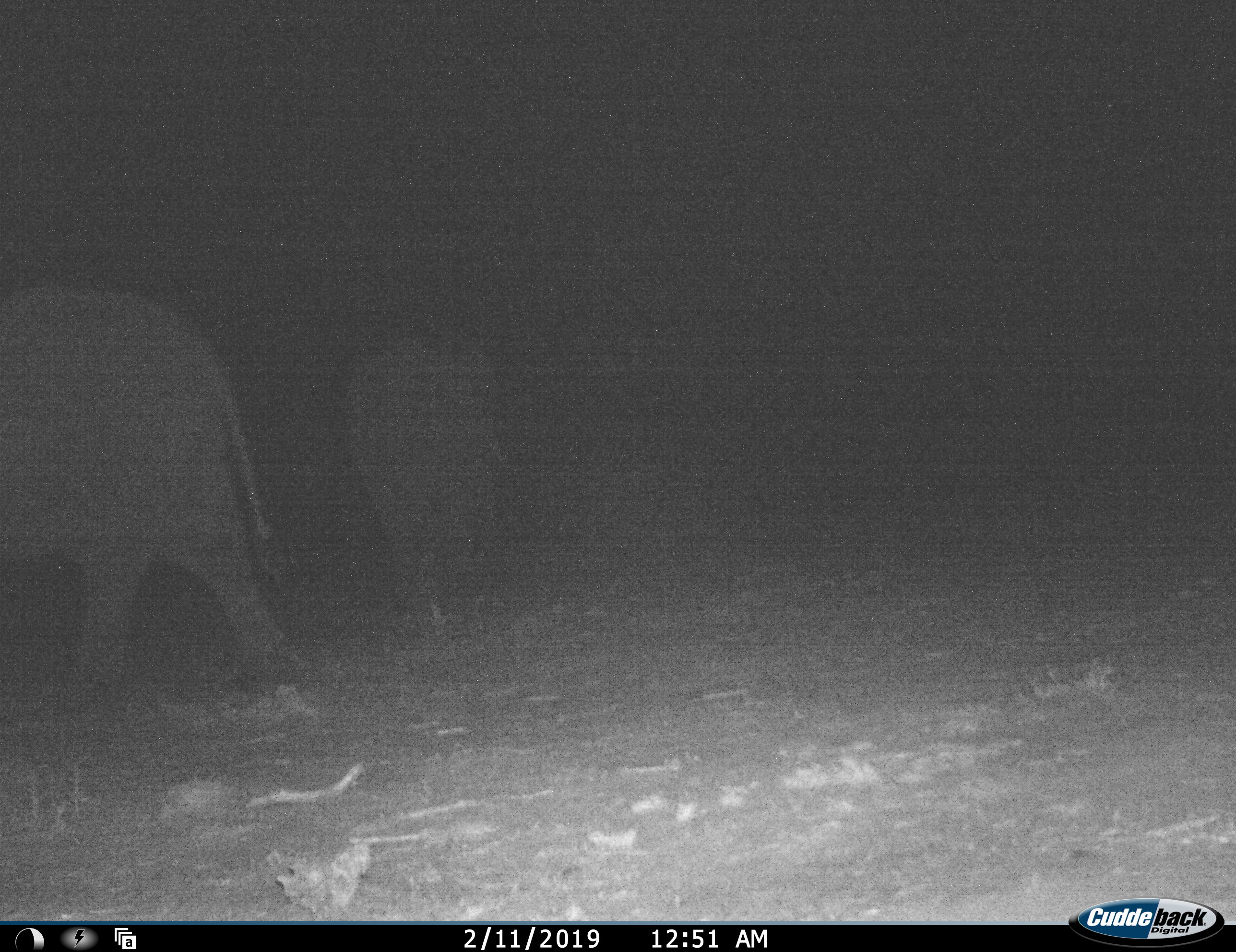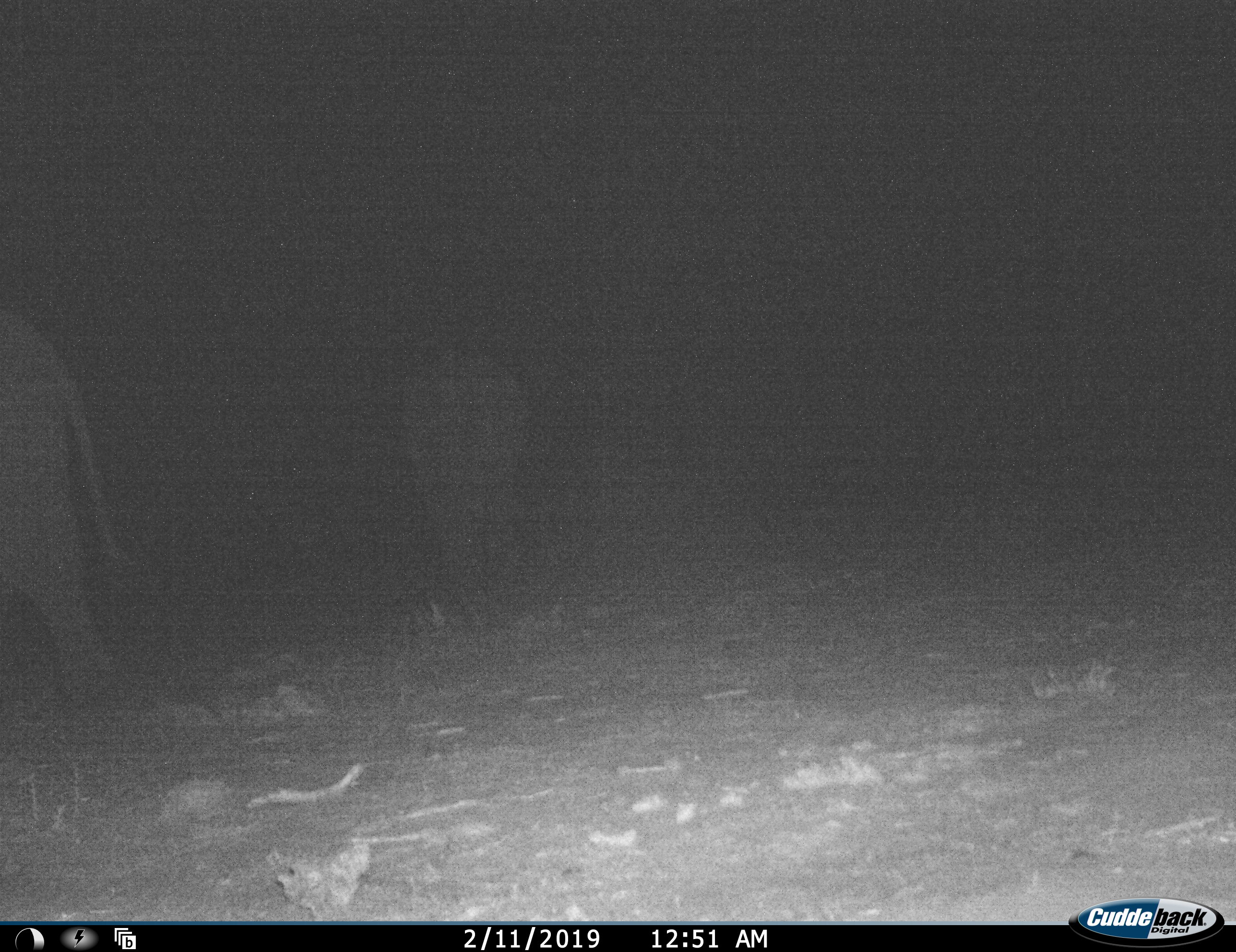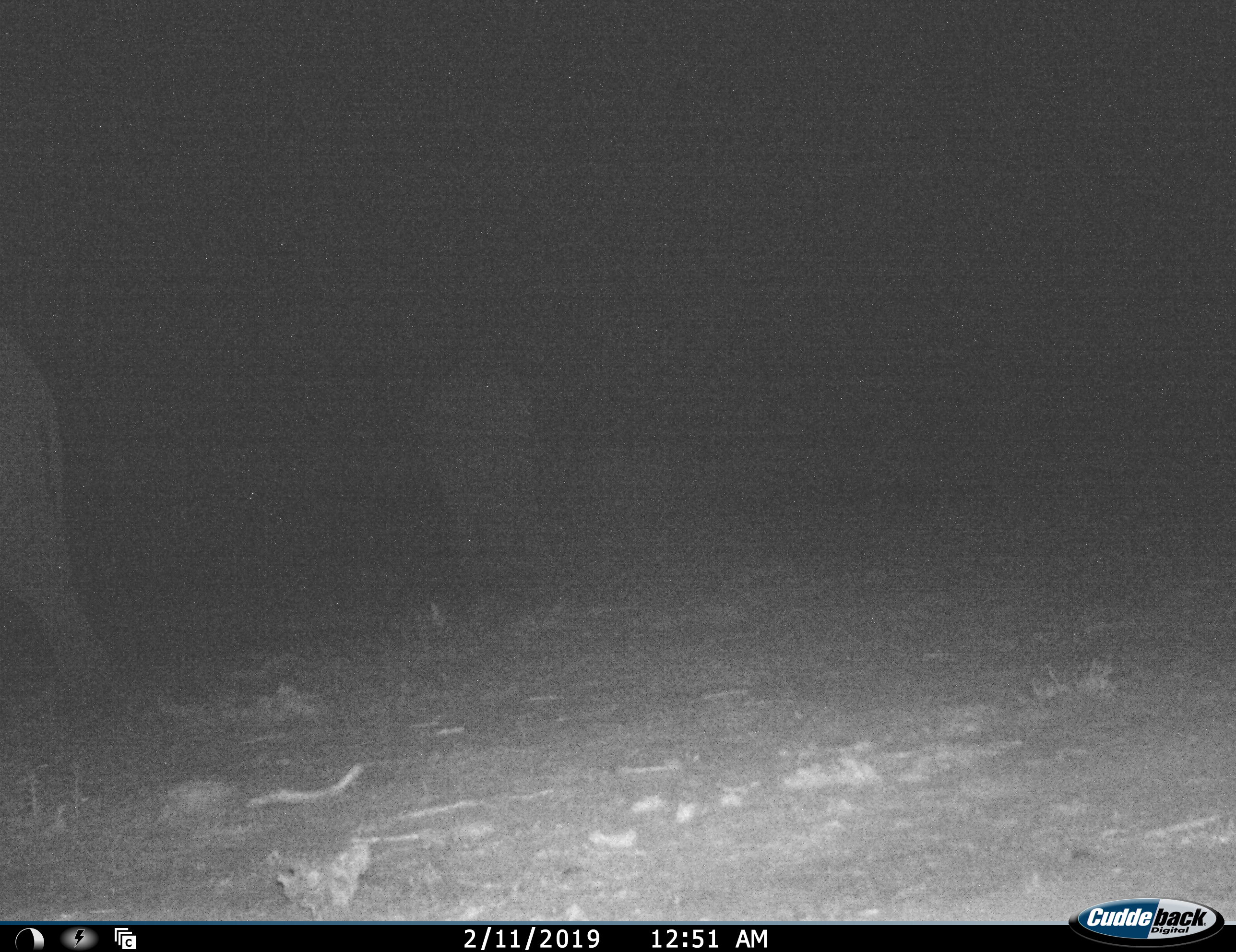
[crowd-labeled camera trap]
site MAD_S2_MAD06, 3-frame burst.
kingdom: Animalia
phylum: Chordata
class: Mammalia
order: Proboscidea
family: Elephantidae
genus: Loxodonta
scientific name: Loxodonta africana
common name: african bush elephant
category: elephant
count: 2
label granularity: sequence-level